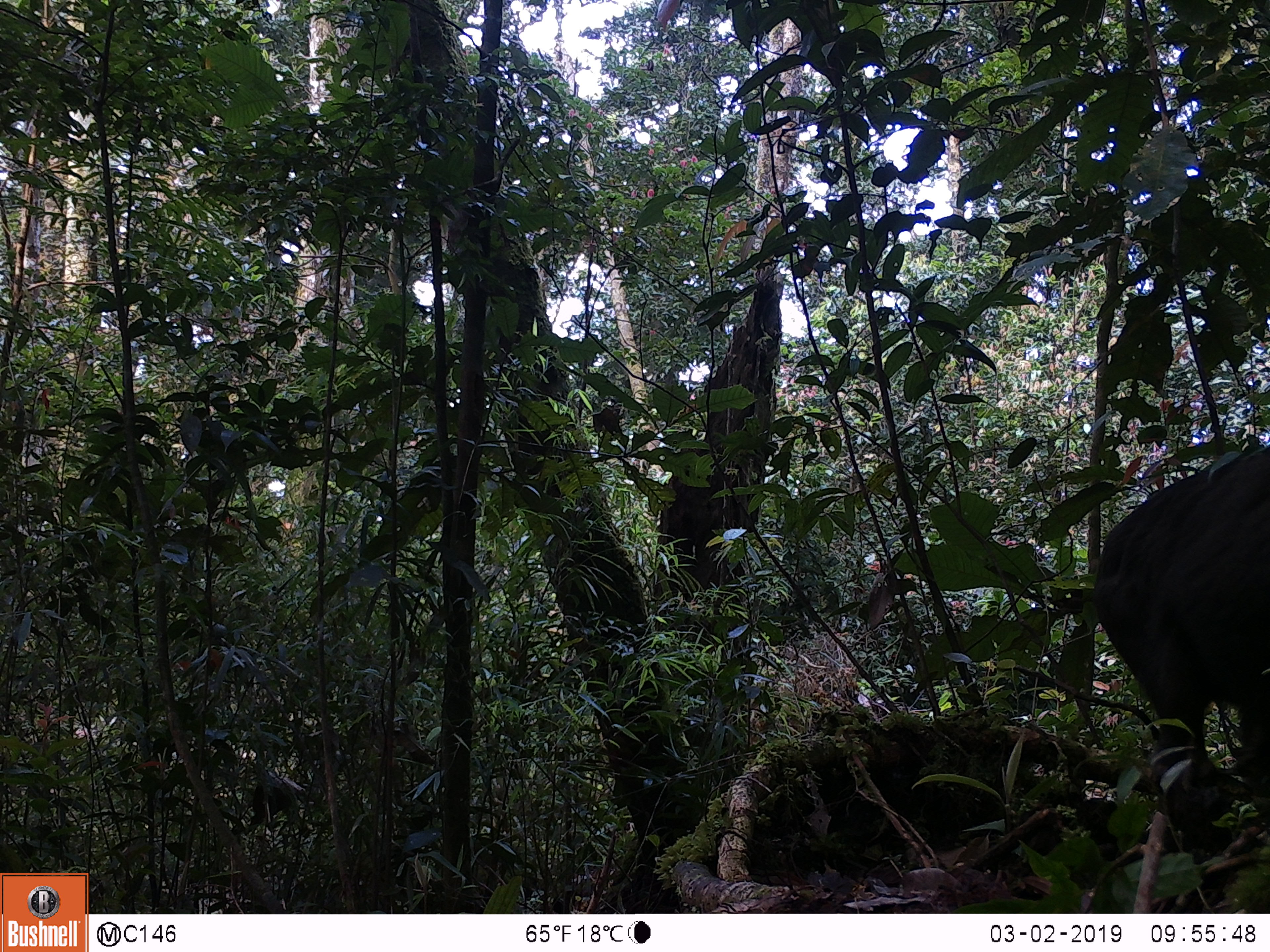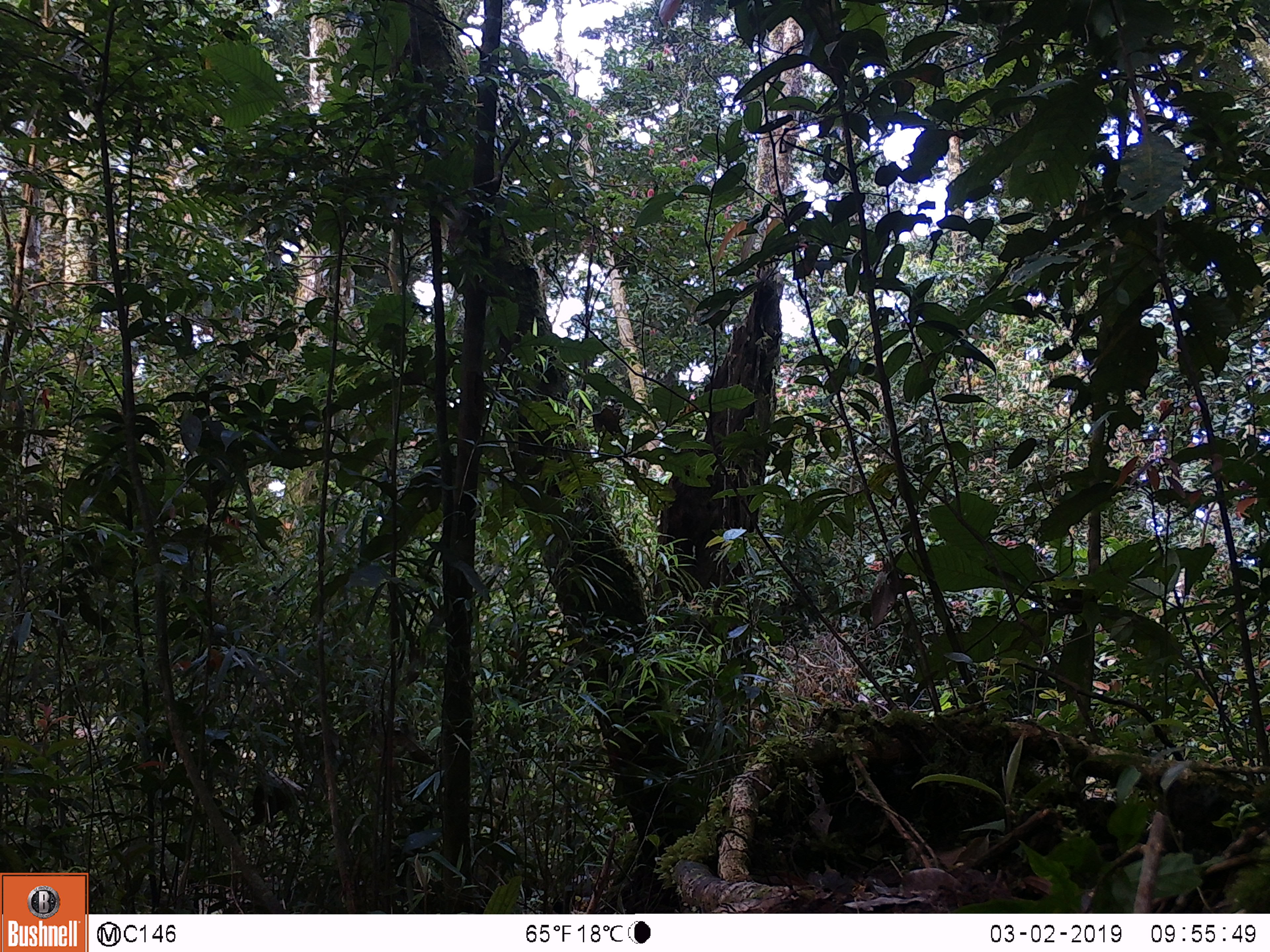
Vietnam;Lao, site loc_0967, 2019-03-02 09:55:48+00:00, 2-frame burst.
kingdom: Animalia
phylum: Chordata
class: Mammalia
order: Primates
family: Cercopithecidae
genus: Macaca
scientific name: Macaca arctoides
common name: stump-tailed macaque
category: stump tailed macaque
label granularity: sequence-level